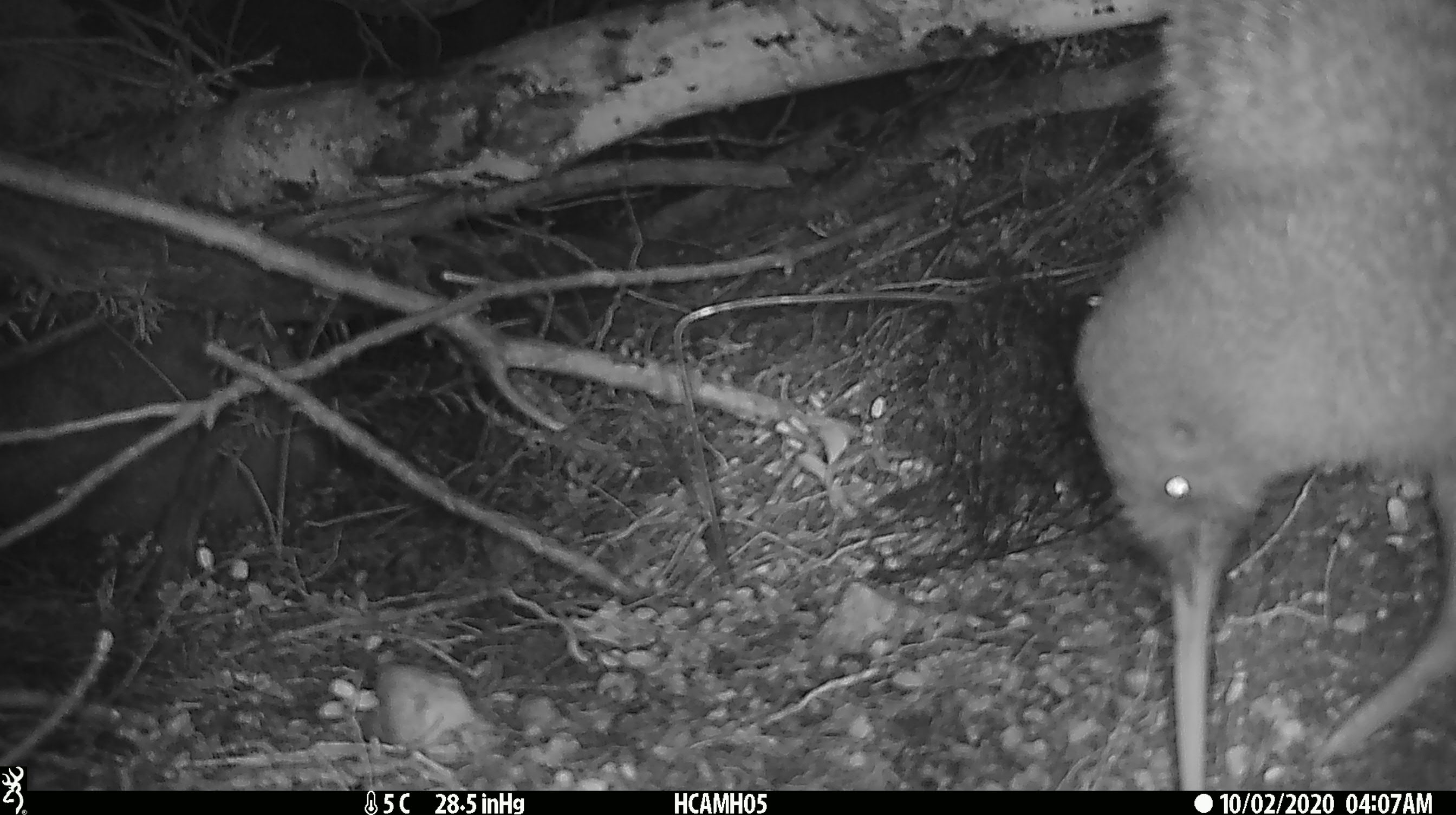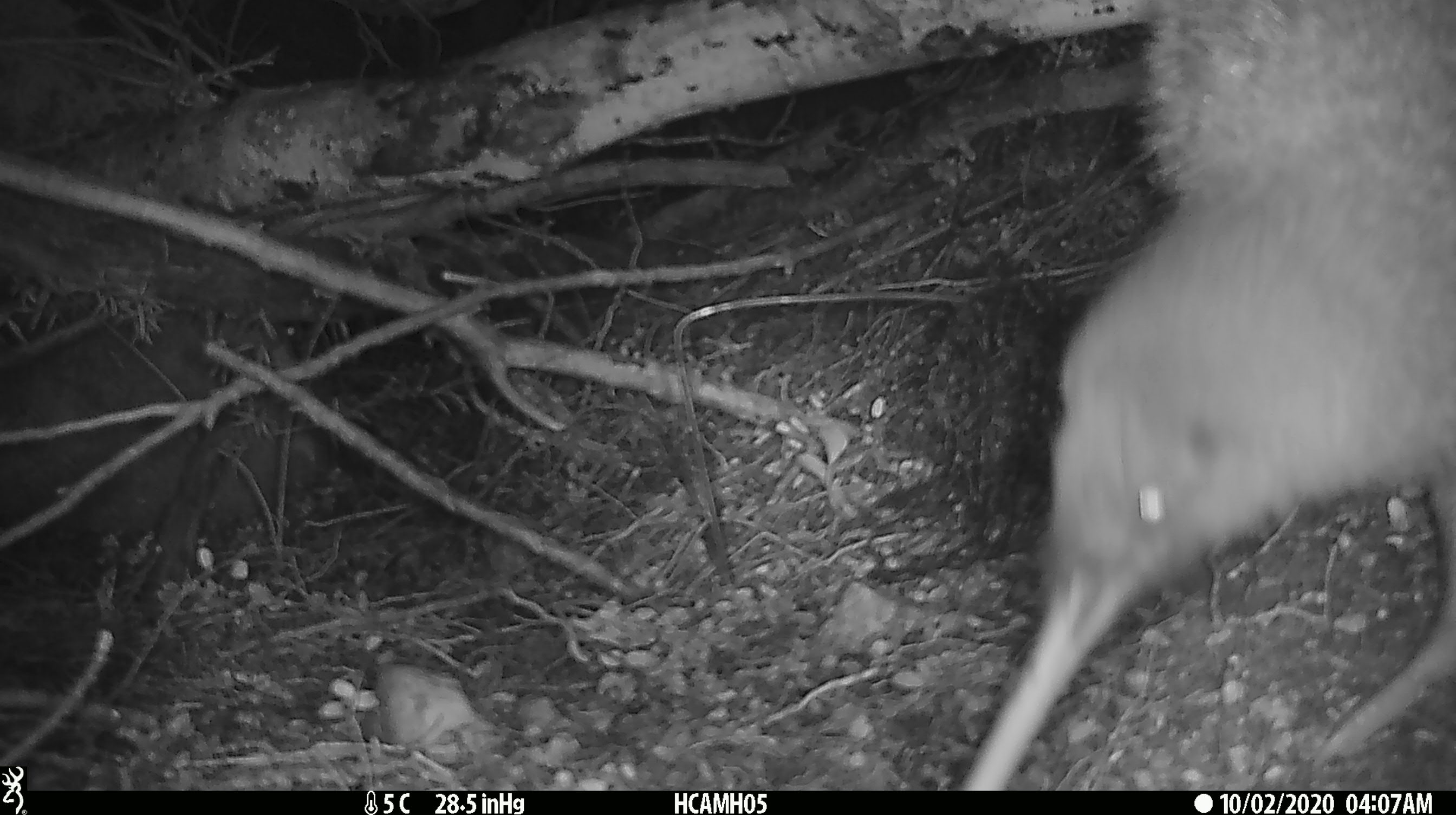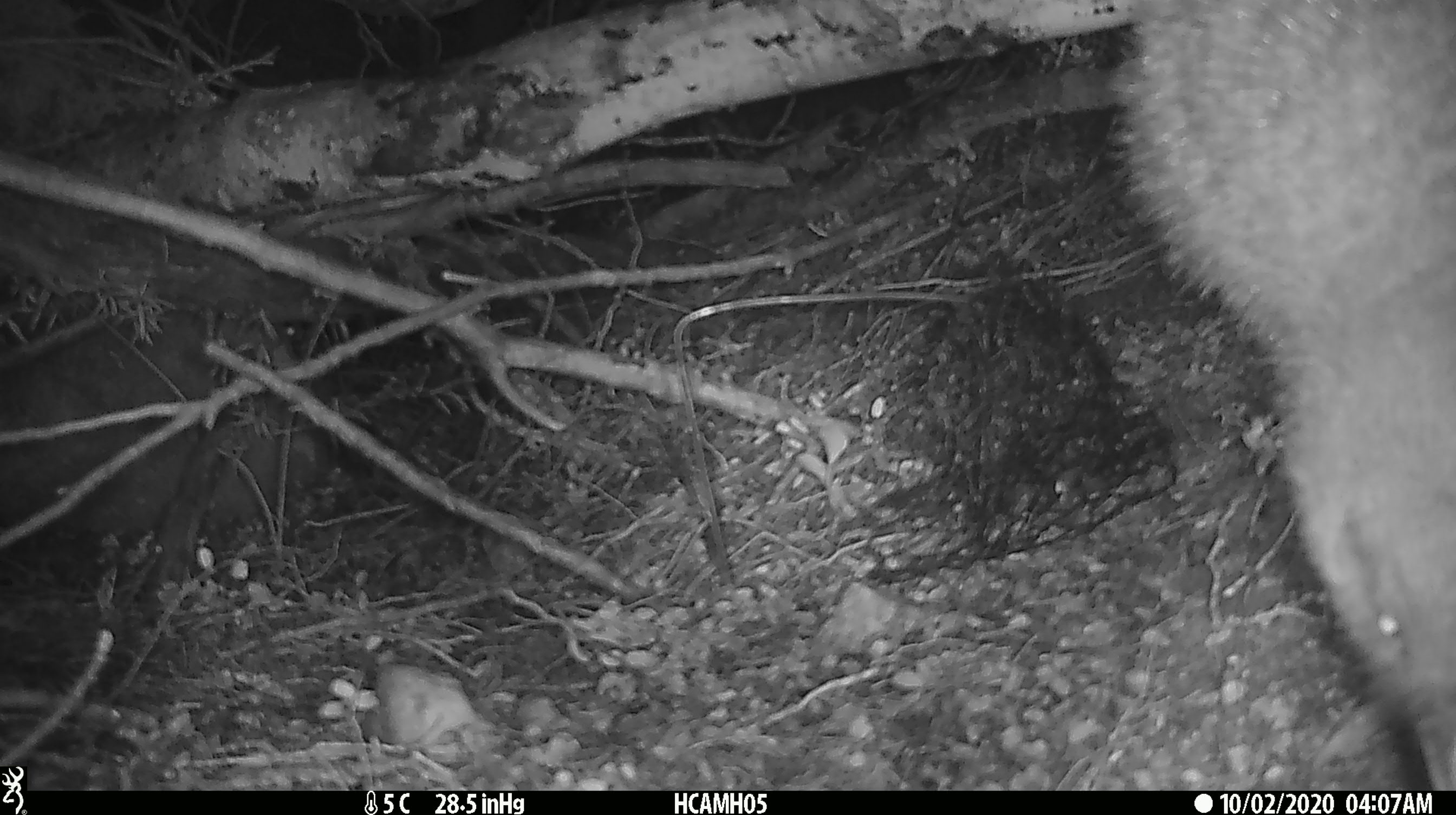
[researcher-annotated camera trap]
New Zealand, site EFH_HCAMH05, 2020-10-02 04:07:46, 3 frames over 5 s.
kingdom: Animalia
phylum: Chordata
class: Aves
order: Apterygiformes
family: Apterygidae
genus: Apteryx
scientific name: Apteryx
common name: kiwi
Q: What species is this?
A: Kiwi (Apteryx).